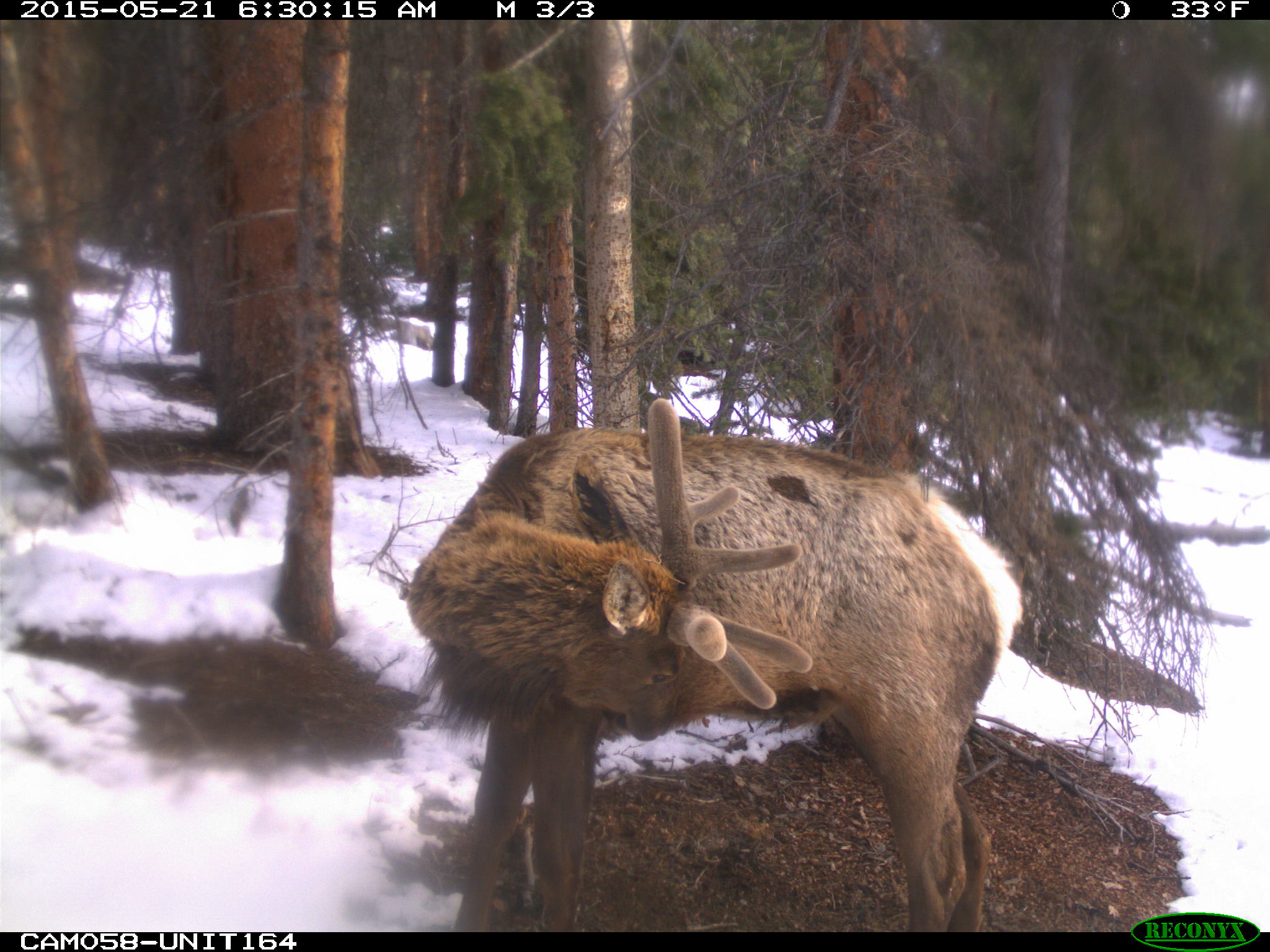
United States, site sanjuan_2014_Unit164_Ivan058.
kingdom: Animalia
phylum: Chordata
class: Mammalia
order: Artiodactyla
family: Cervidae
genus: Cervus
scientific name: Cervus elaphus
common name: red deer